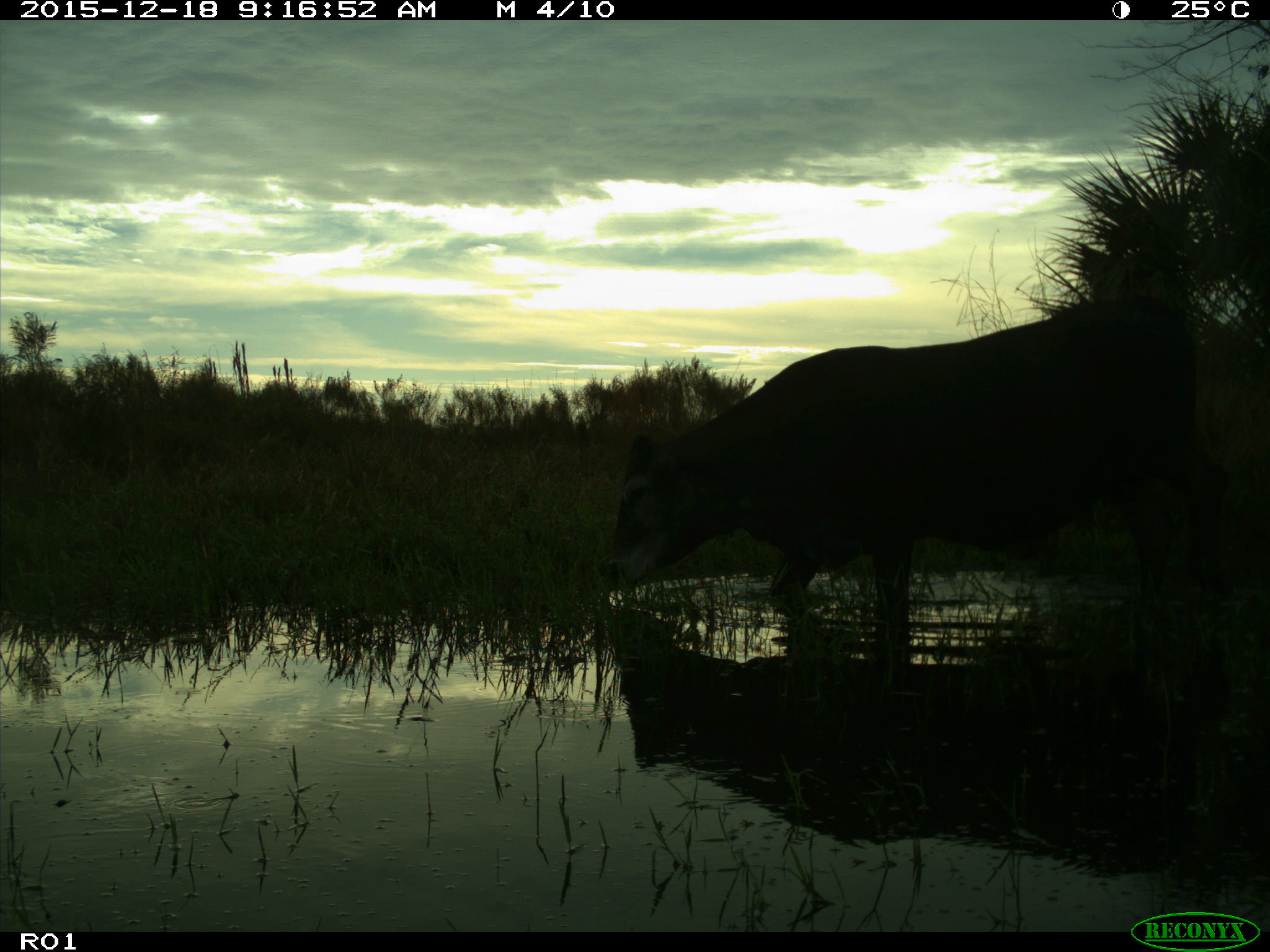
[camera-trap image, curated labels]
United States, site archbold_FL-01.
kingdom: Animalia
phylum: Chordata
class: Mammalia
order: Artiodactyla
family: Bovidae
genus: Bos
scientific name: Bos taurus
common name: domestic cow